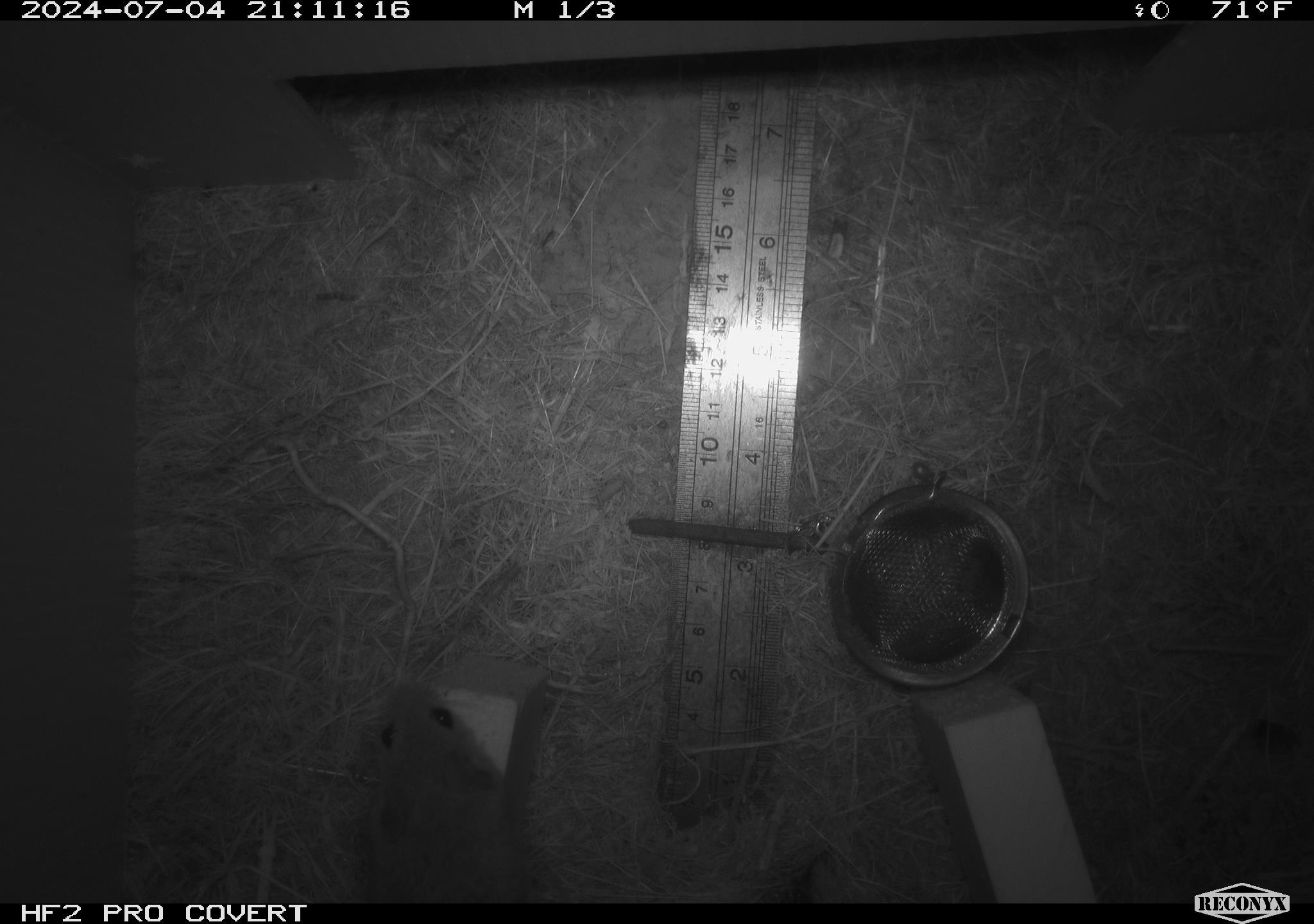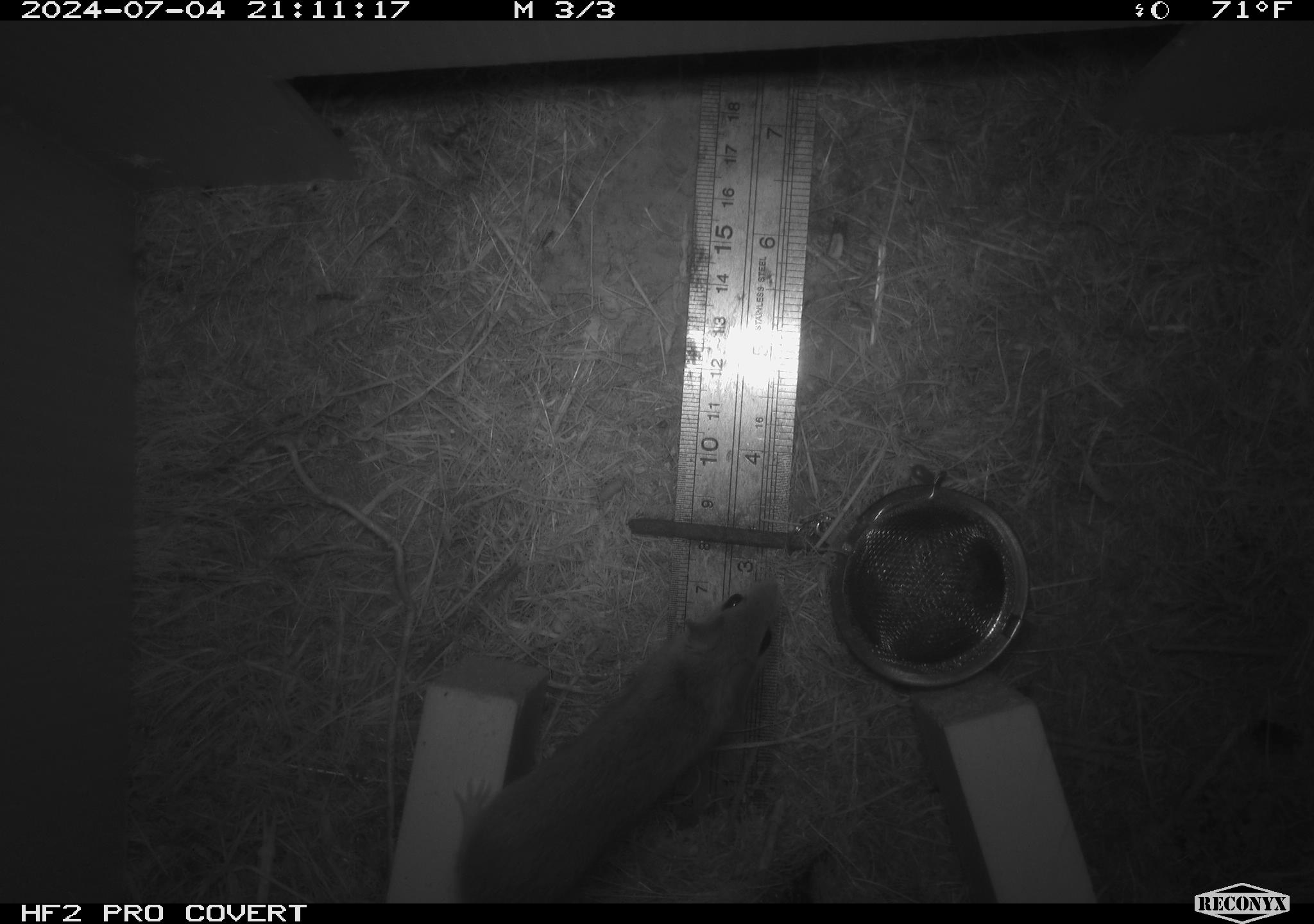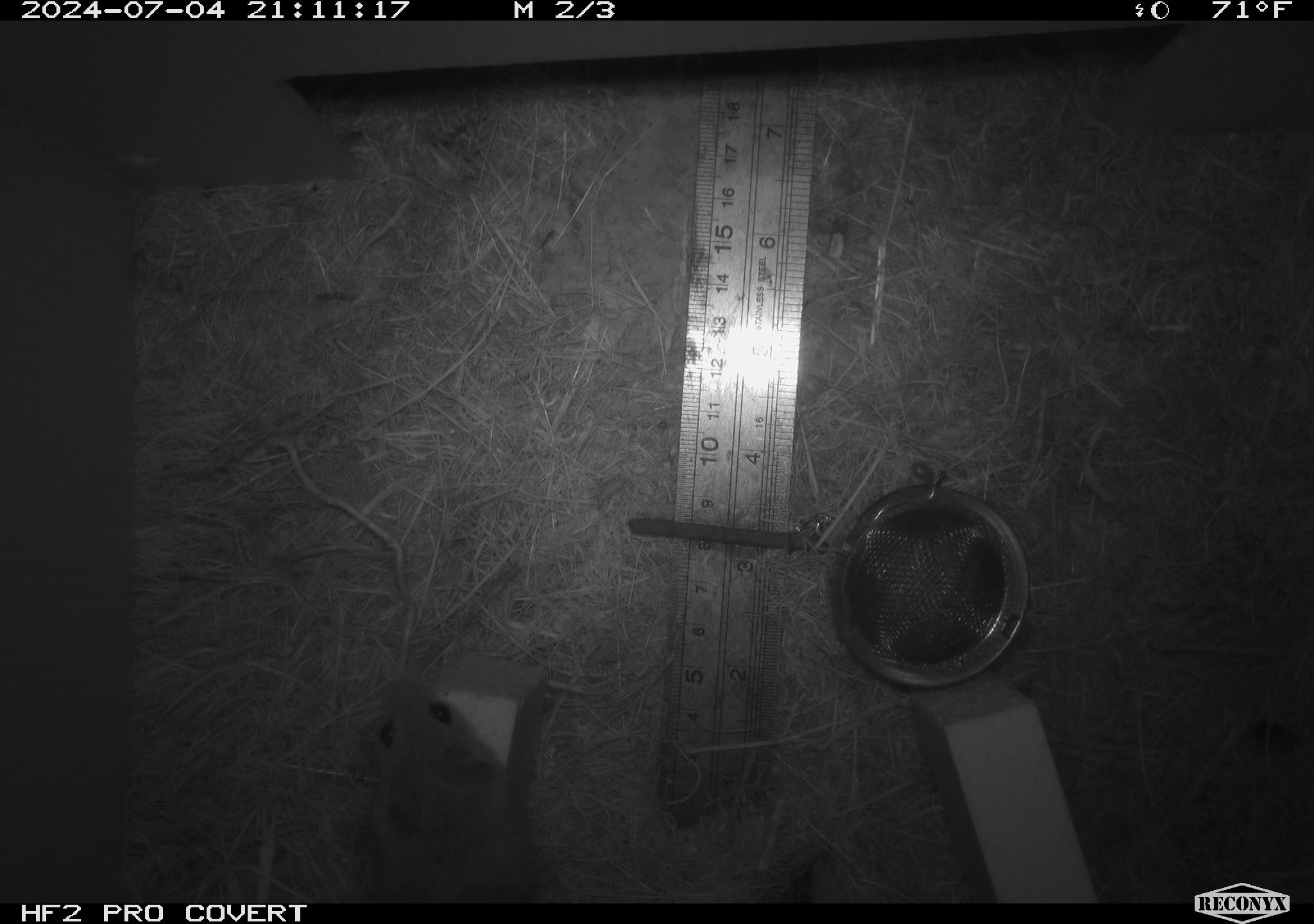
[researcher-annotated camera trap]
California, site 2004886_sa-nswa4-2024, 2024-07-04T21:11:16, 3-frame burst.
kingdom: Animalia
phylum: Arthropoda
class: Malacostraca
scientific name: Malacostraca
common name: amphipods, crabs, isopods, krill, lobsters and shrimps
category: malacostracan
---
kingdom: Animalia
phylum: Chordata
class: Mammalia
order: Rodentia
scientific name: Rodentia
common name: mouse species